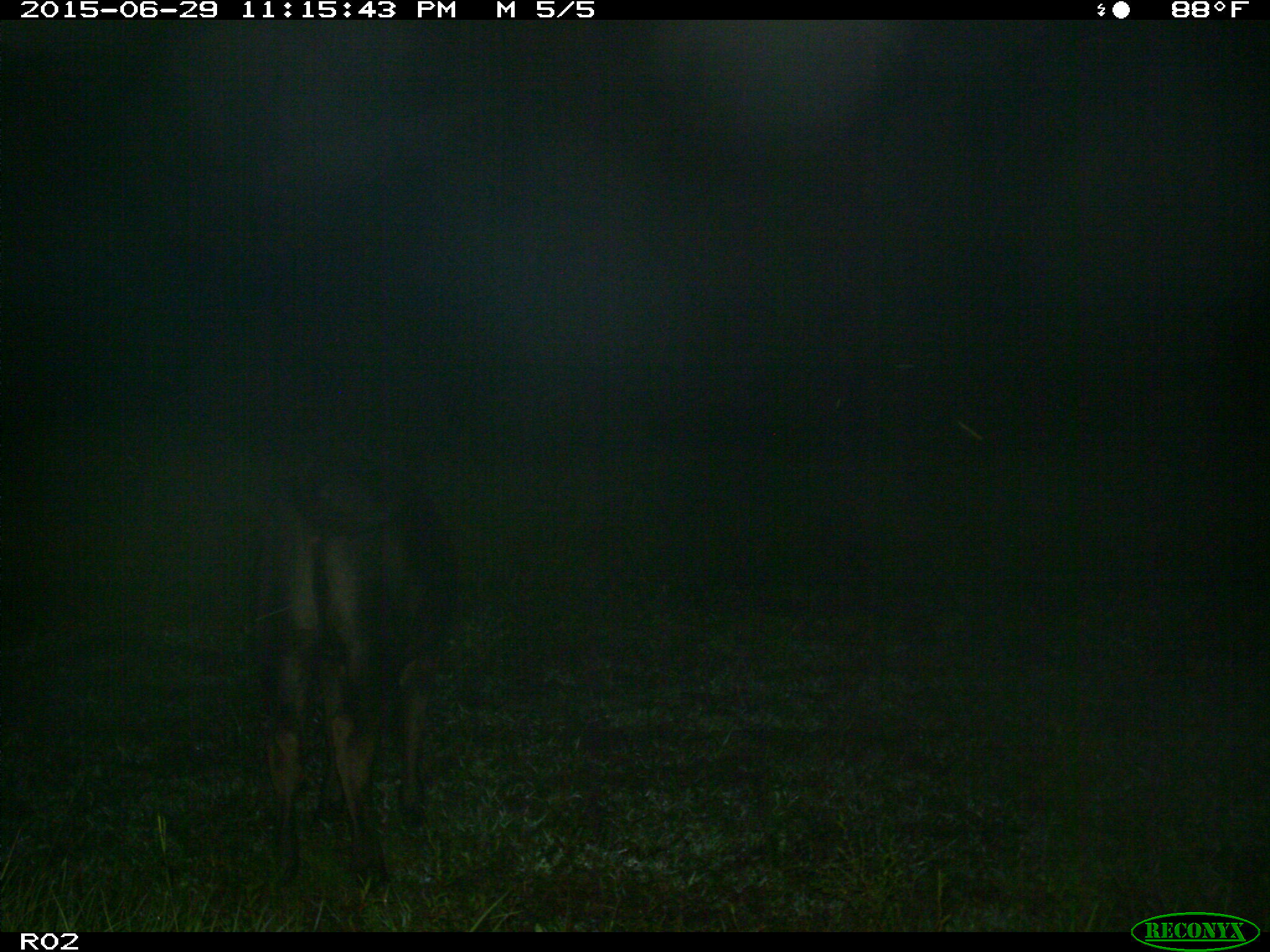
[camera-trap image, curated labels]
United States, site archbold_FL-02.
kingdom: Animalia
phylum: Chordata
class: Mammalia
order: Artiodactyla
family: Bovidae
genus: Bos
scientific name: Bos taurus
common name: domestic cow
Bos taurus (domestic cow).